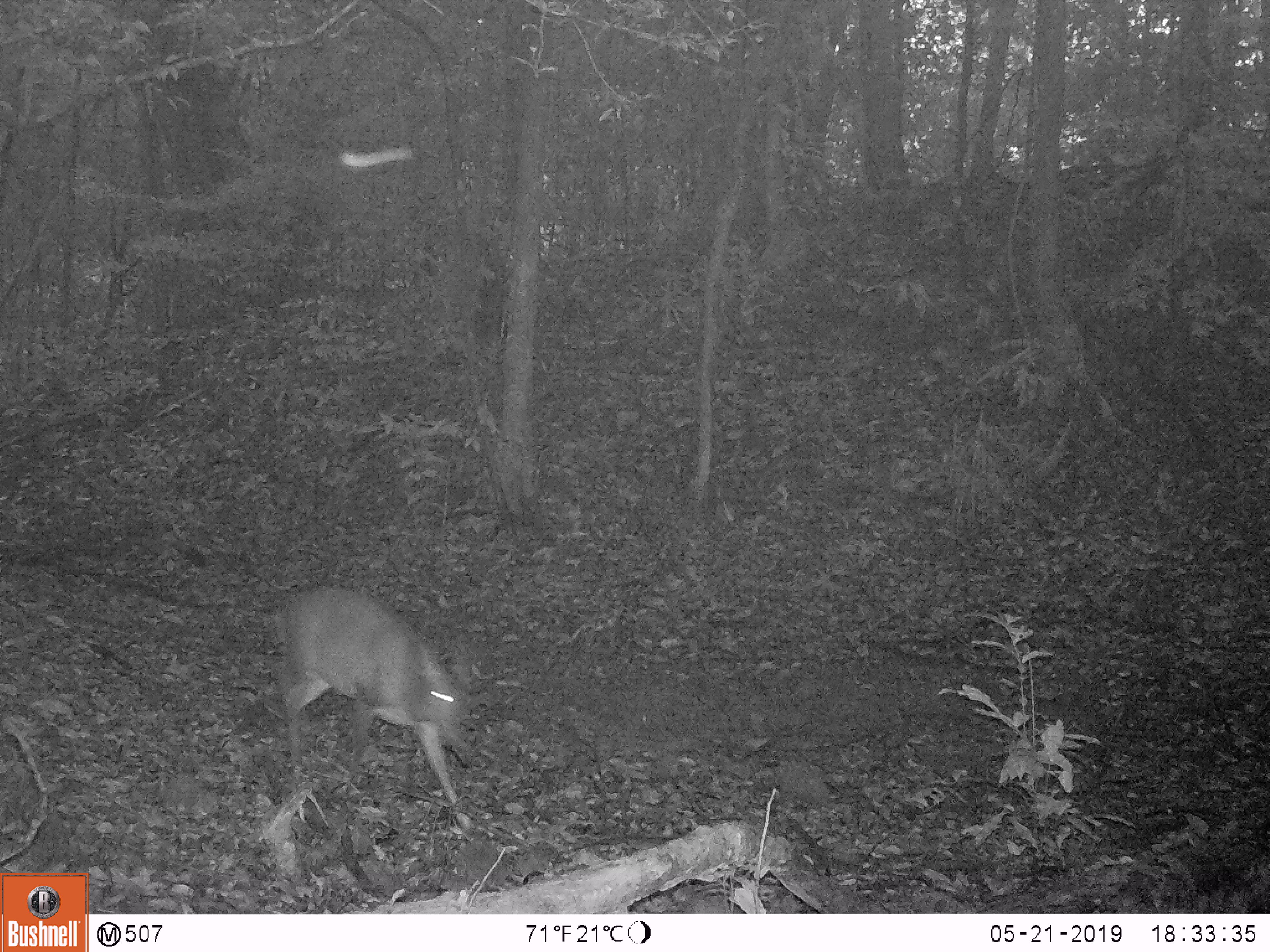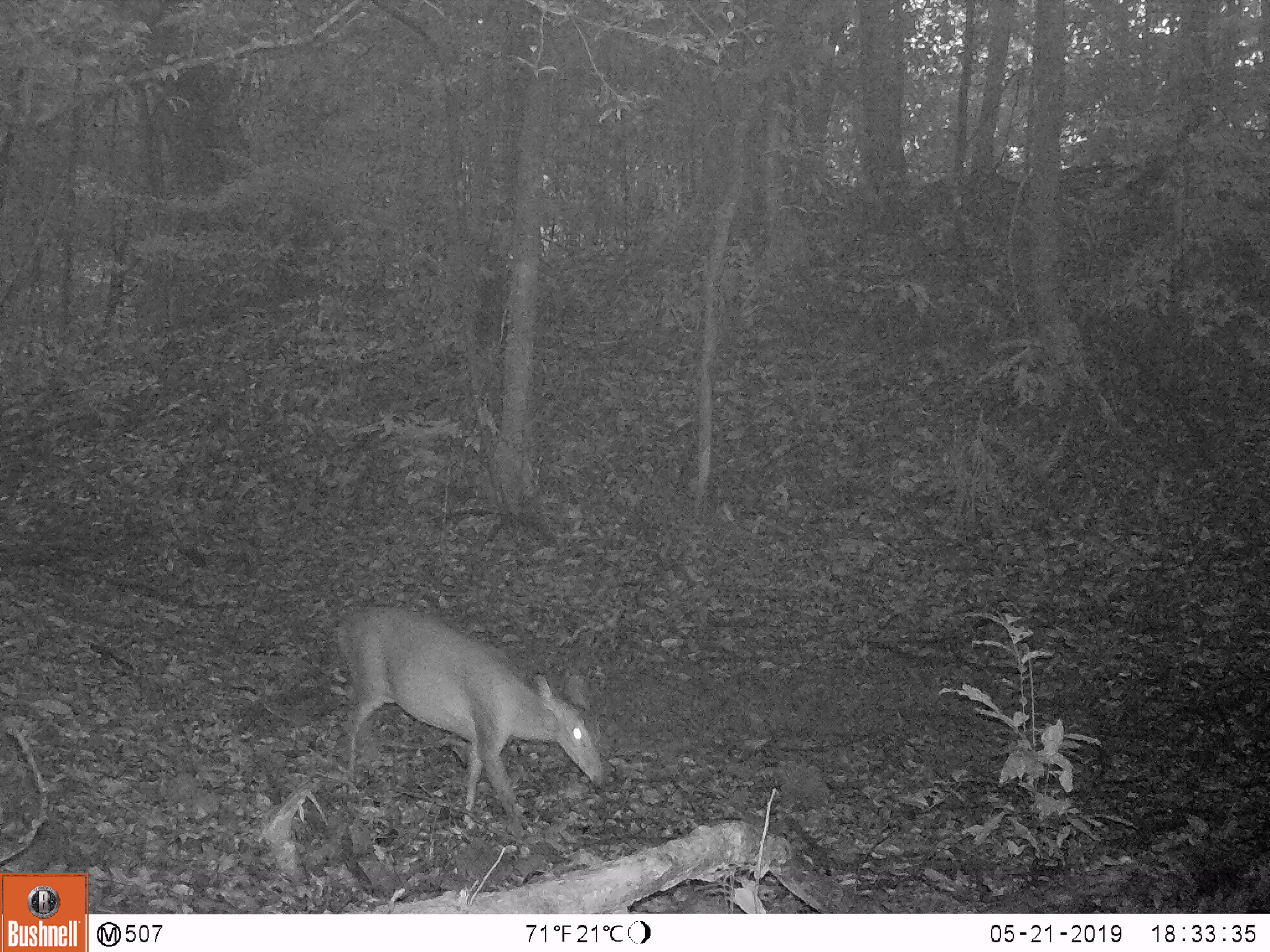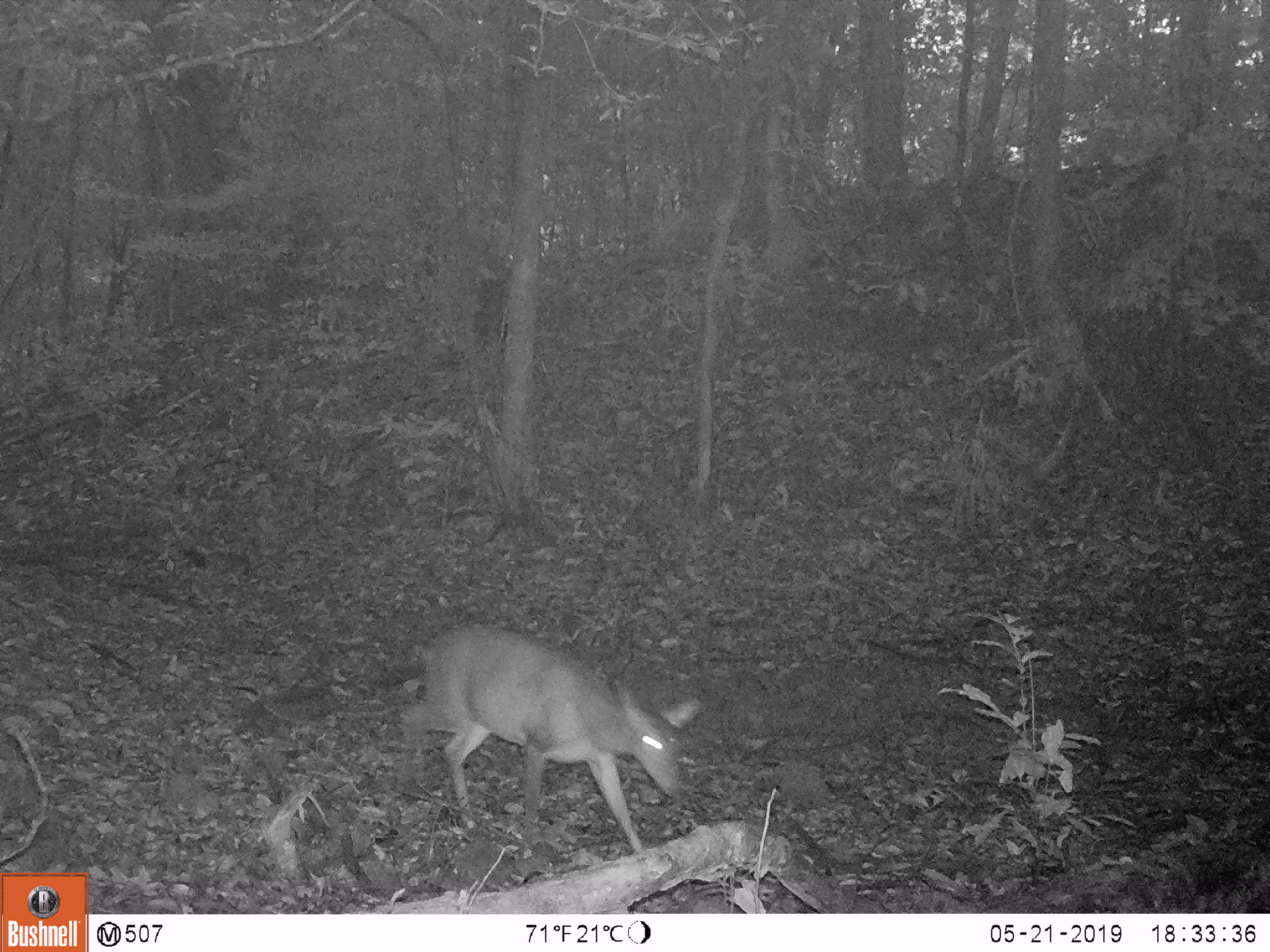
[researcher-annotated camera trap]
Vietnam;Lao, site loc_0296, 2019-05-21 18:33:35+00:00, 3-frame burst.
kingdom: Animalia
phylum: Chordata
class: Mammalia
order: Artiodactyla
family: Cervidae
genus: Muntiacus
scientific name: Muntiacus vuquangensis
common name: large-antlered muntjac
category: large antlered muntjac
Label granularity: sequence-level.